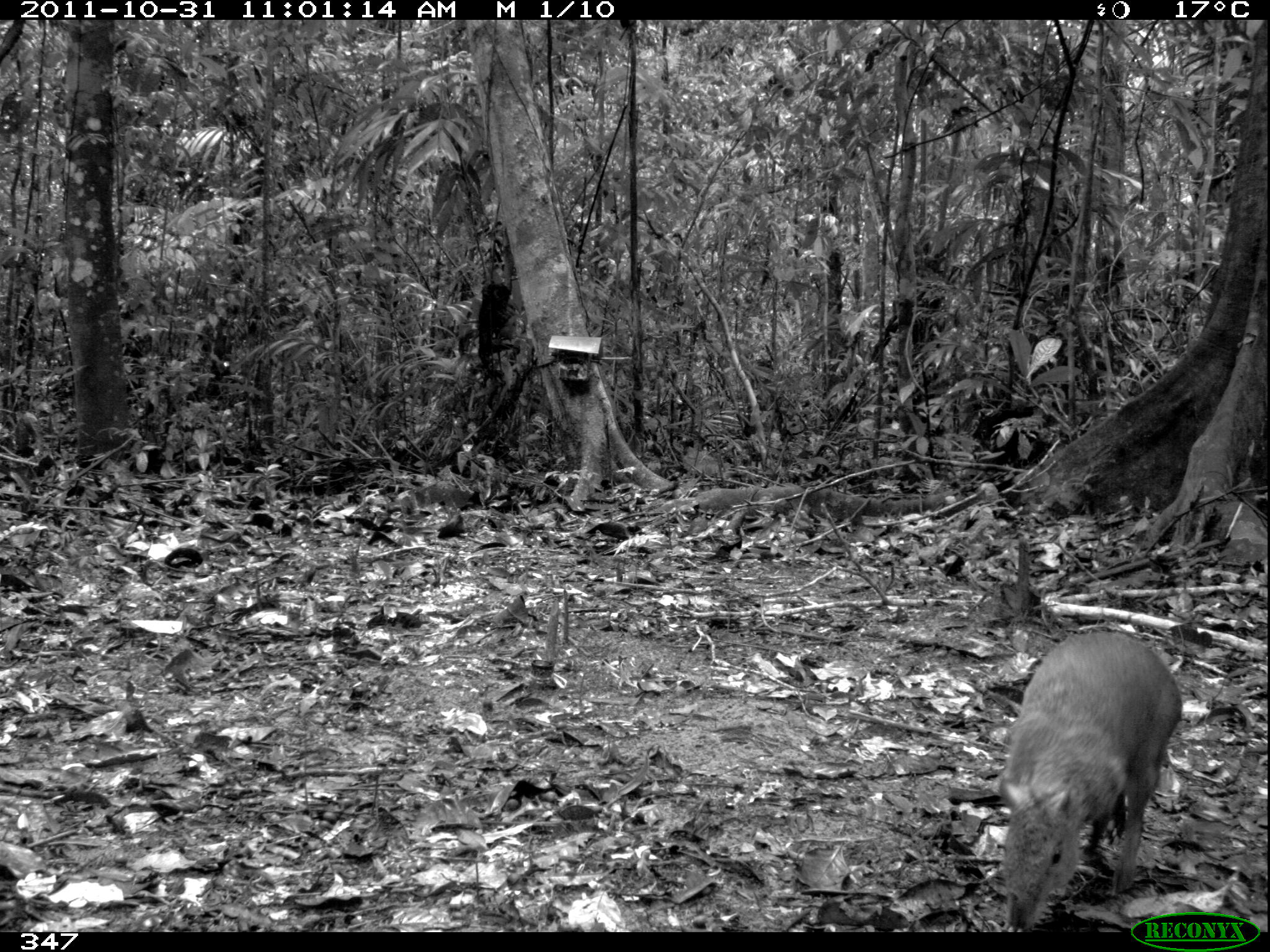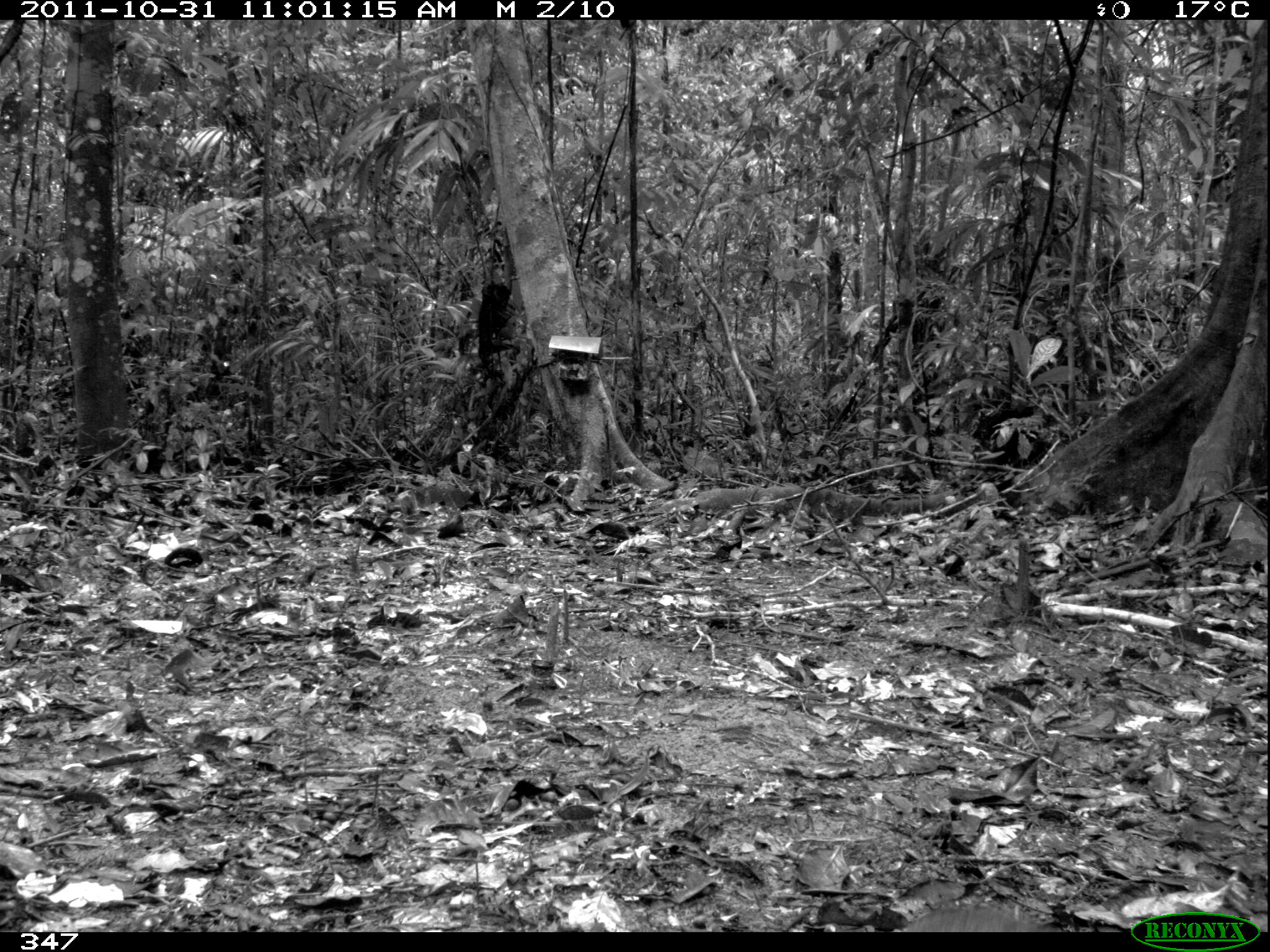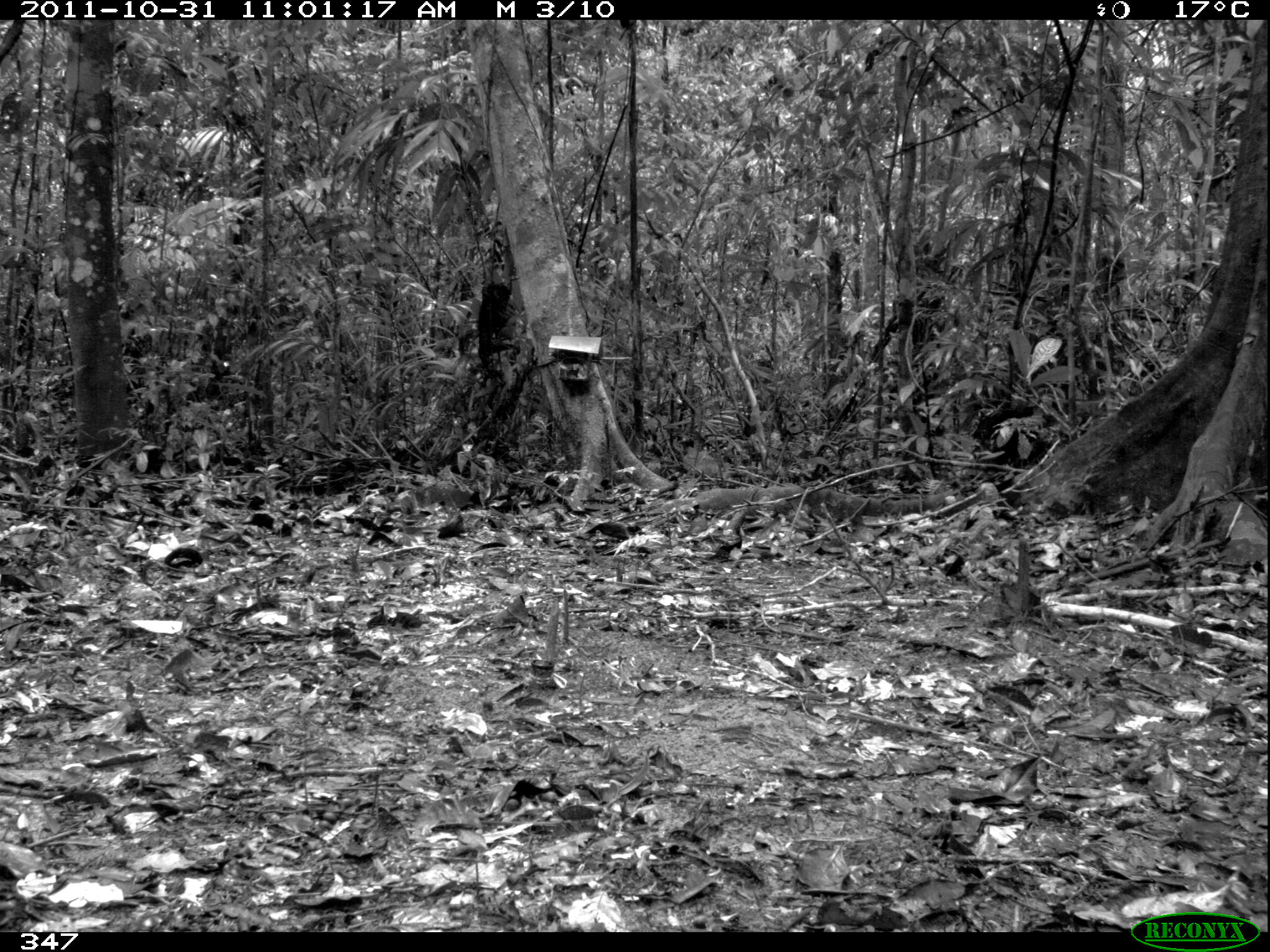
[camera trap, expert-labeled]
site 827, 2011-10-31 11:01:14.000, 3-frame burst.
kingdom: Animalia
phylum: Chordata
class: Mammalia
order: Rodentia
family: Dasyproctidae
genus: Dasyprocta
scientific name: Dasyprocta punctata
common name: central american agouti